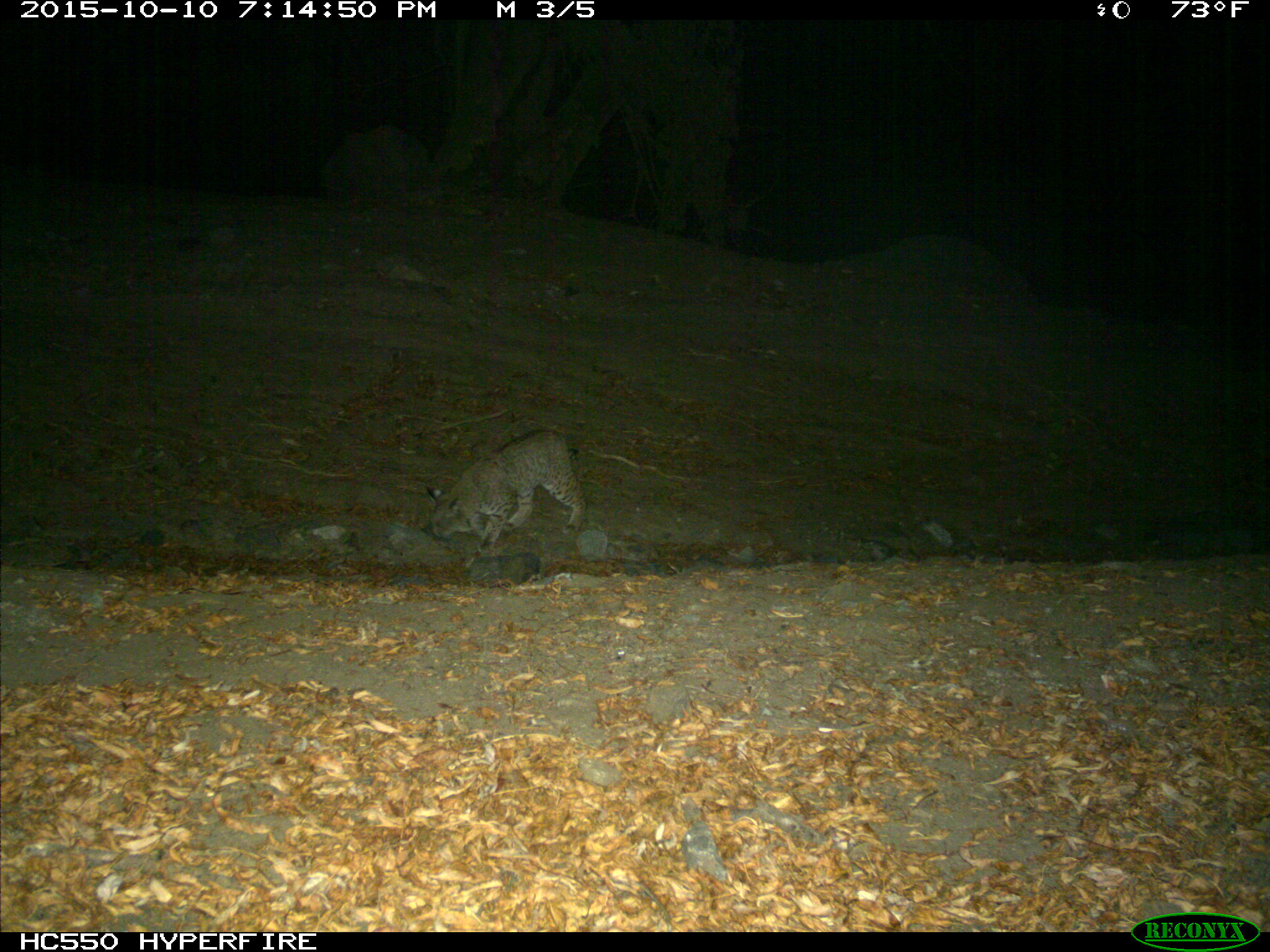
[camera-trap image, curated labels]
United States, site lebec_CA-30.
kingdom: Animalia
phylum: Chordata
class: Mammalia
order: Carnivora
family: Felidae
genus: Lynx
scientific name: Lynx rufus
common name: bobcat